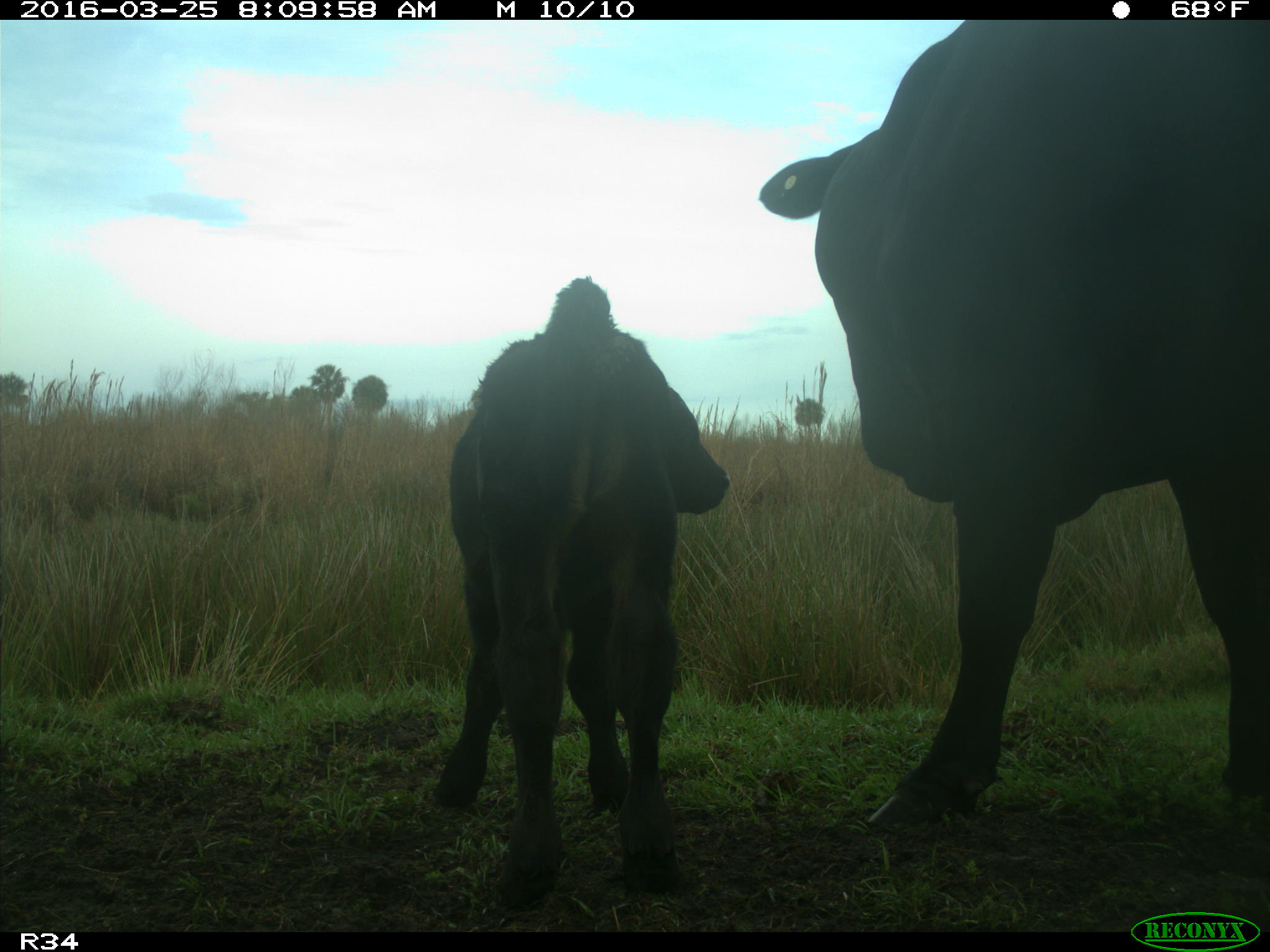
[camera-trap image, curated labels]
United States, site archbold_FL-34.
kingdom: Animalia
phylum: Chordata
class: Mammalia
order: Artiodactyla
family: Bovidae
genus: Bos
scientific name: Bos taurus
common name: domestic cow